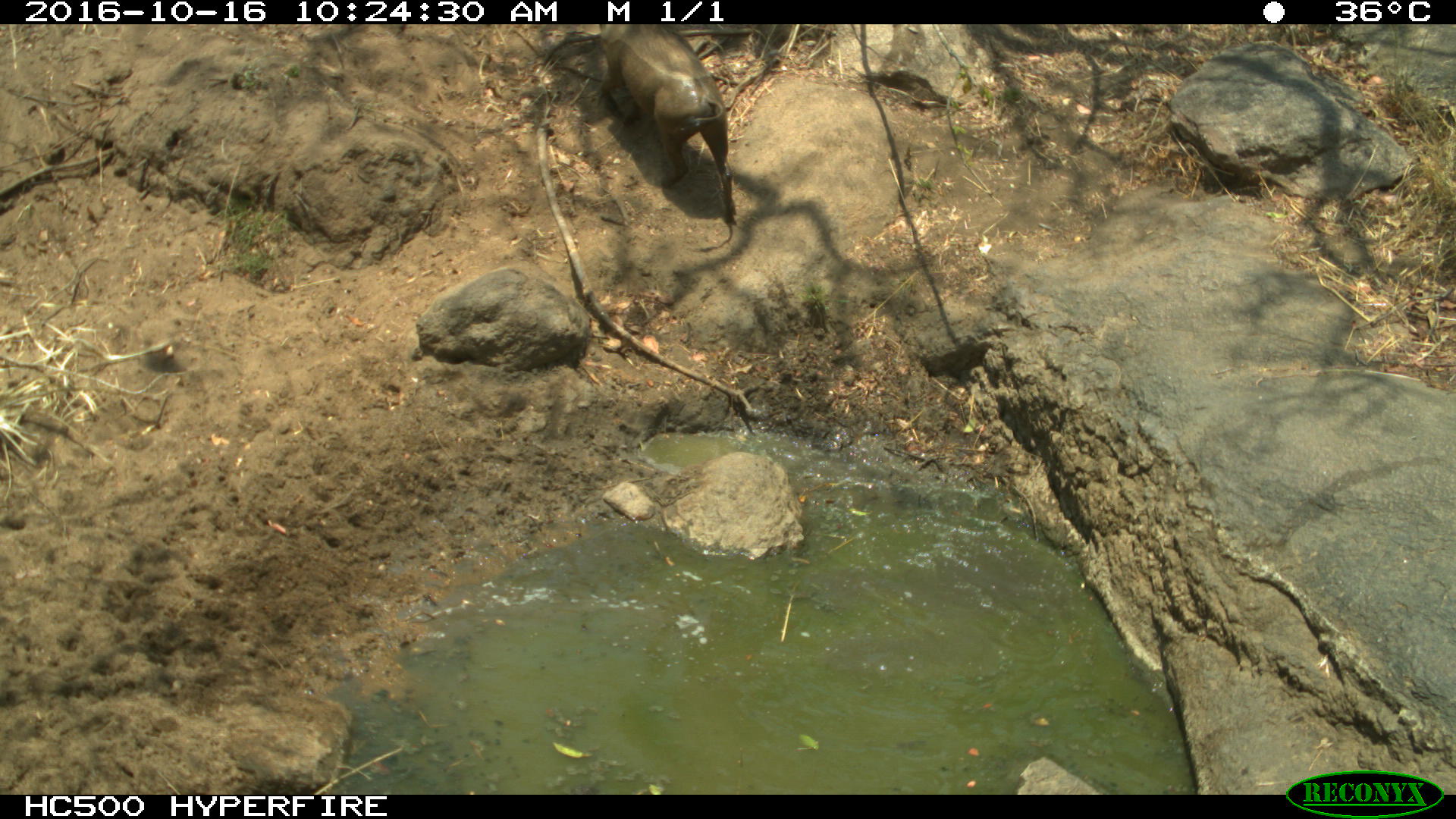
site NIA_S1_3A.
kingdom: Animalia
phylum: Chordata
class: Mammalia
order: Artiodactyla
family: Suidae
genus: Phacochoerus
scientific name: Phacochoerus africanus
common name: warthog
Warthog (Phacochoerus africanus), count 1. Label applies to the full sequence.